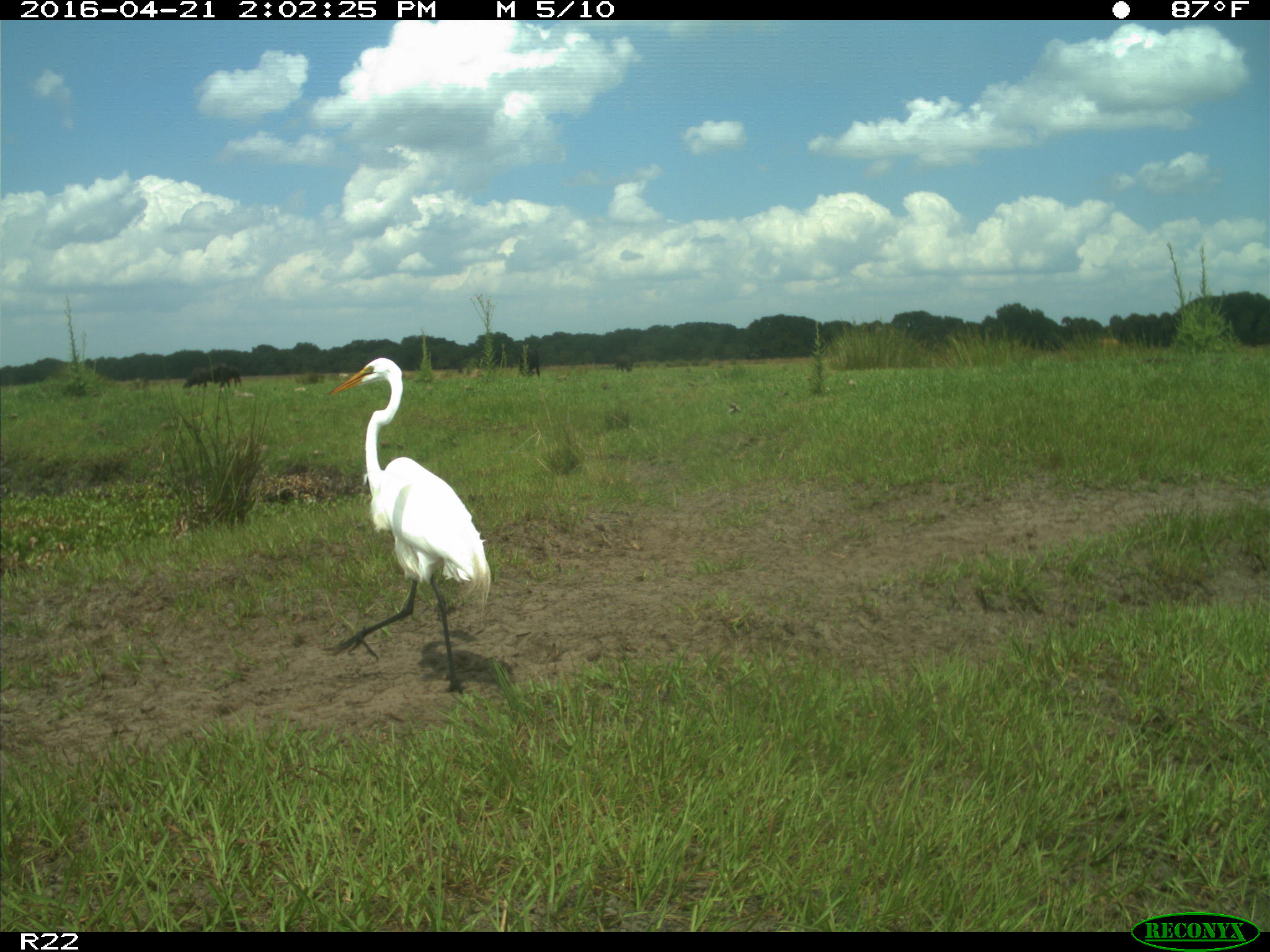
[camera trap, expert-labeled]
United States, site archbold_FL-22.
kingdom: Animalia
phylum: Chordata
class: Mammalia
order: Artiodactyla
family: Bovidae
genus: Bos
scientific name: Bos taurus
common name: domestic cow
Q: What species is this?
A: Bos taurus (domestic cow).